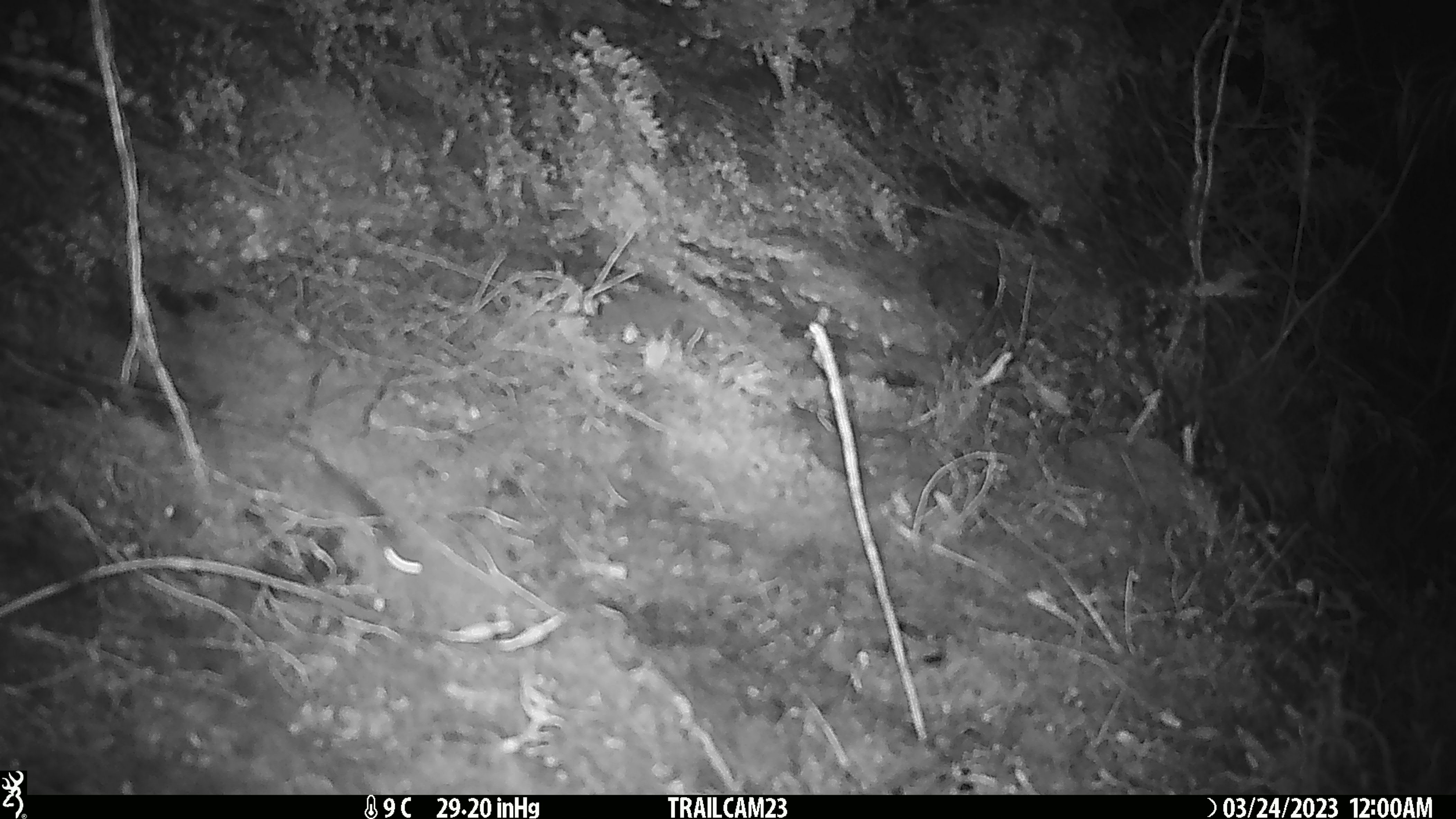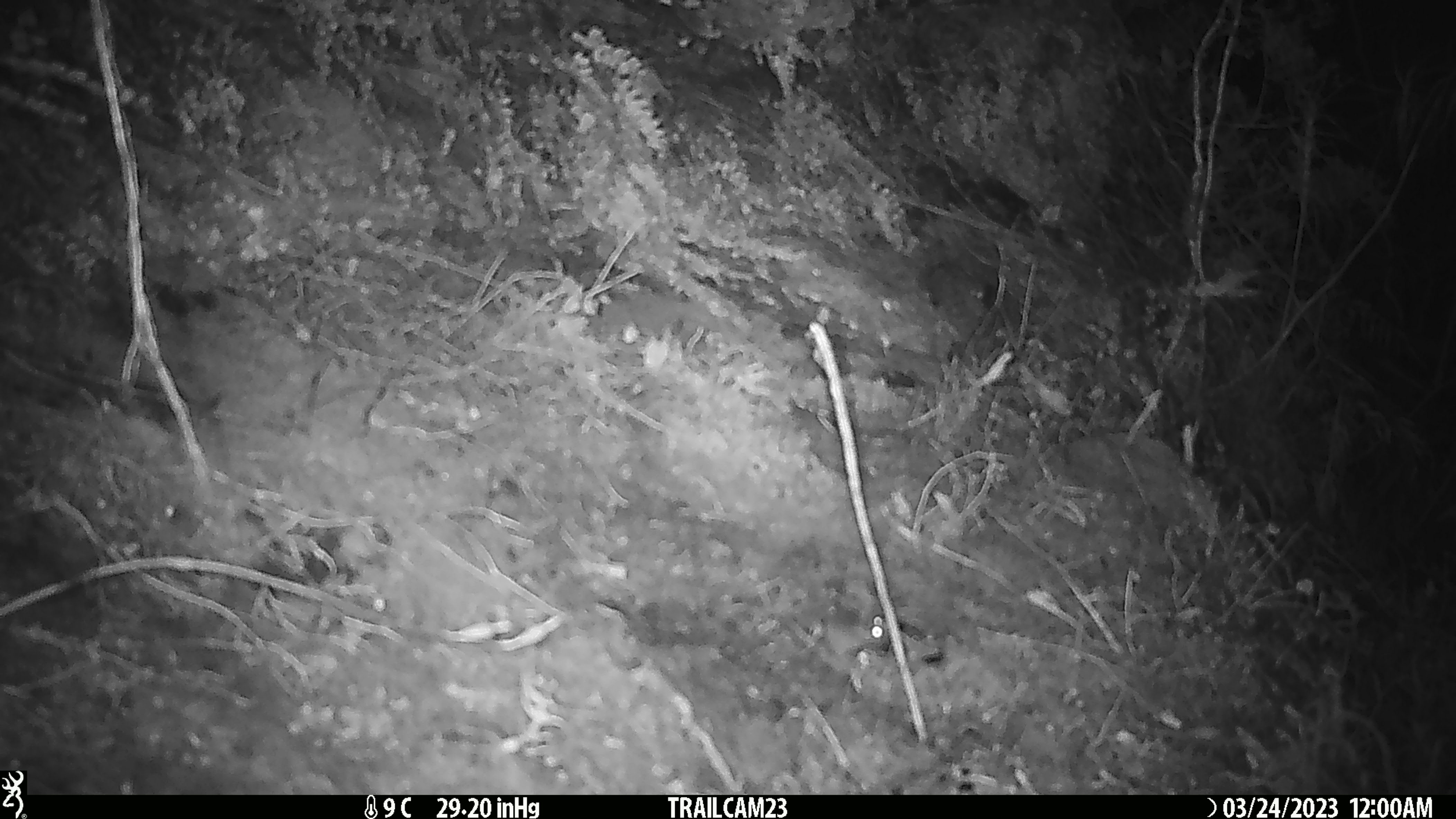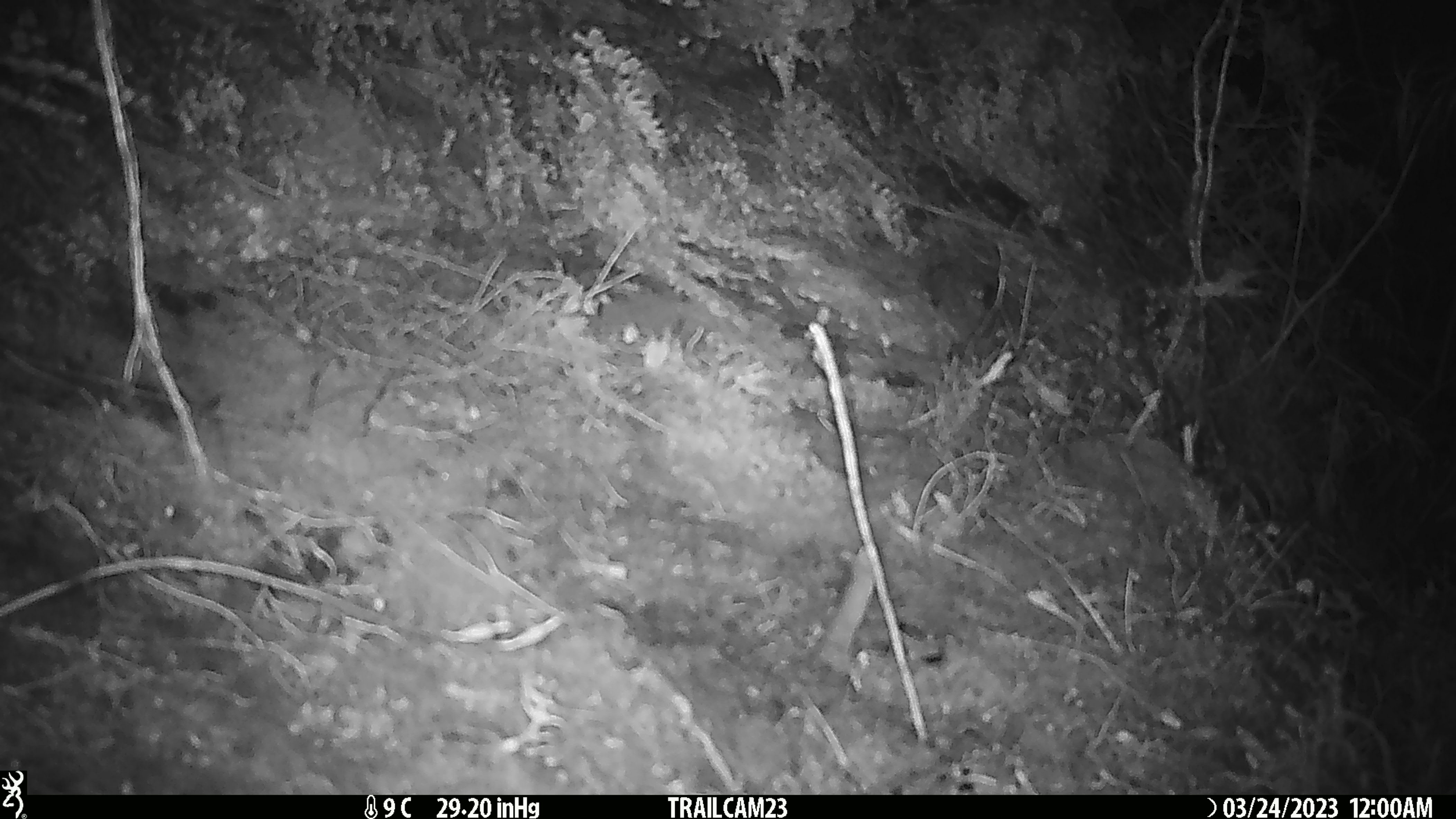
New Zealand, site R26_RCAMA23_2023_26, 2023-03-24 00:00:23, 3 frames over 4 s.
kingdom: Animalia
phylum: Chordata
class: Mammalia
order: Rodentia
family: Muridae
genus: Mus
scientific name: Mus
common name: mouse